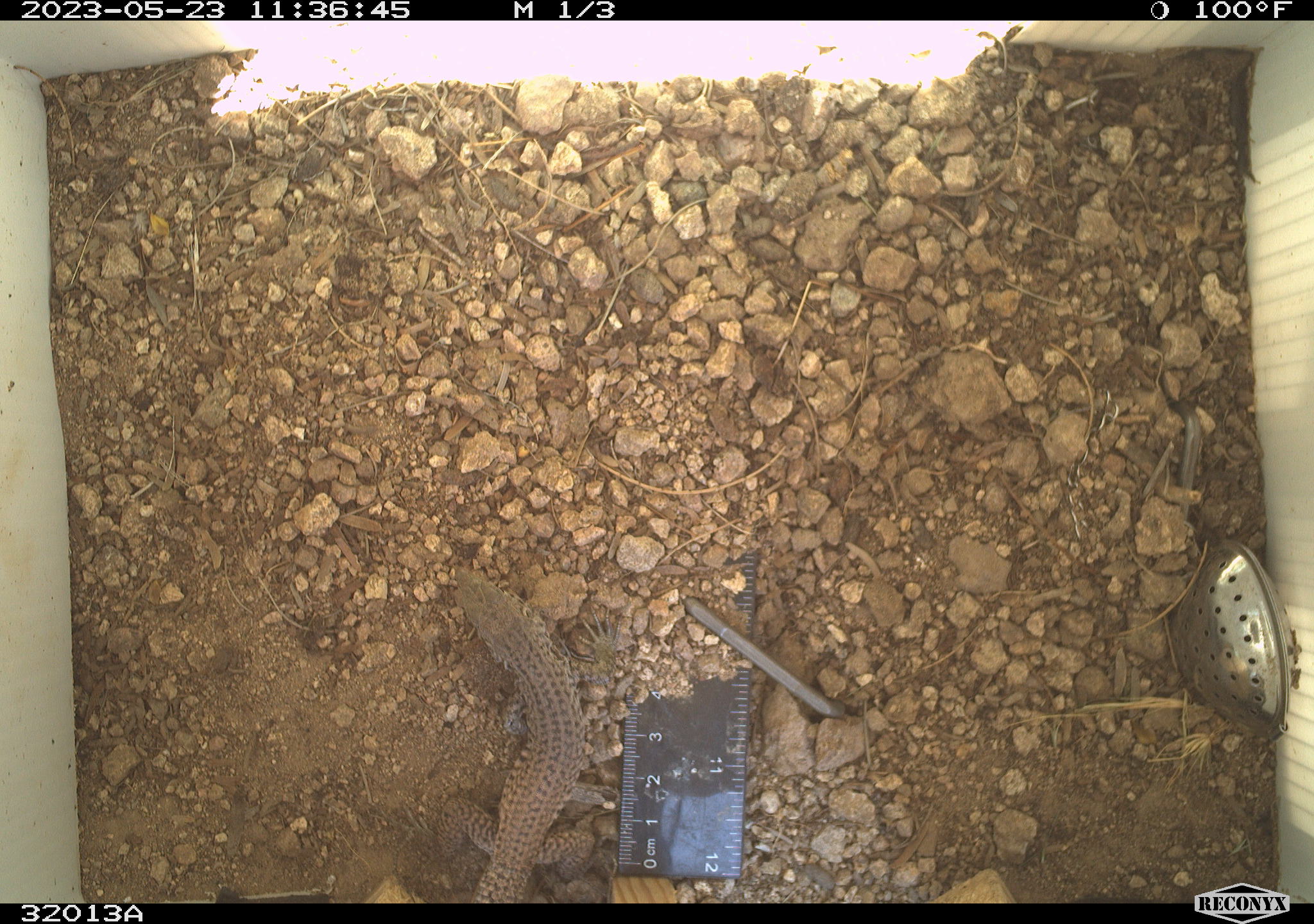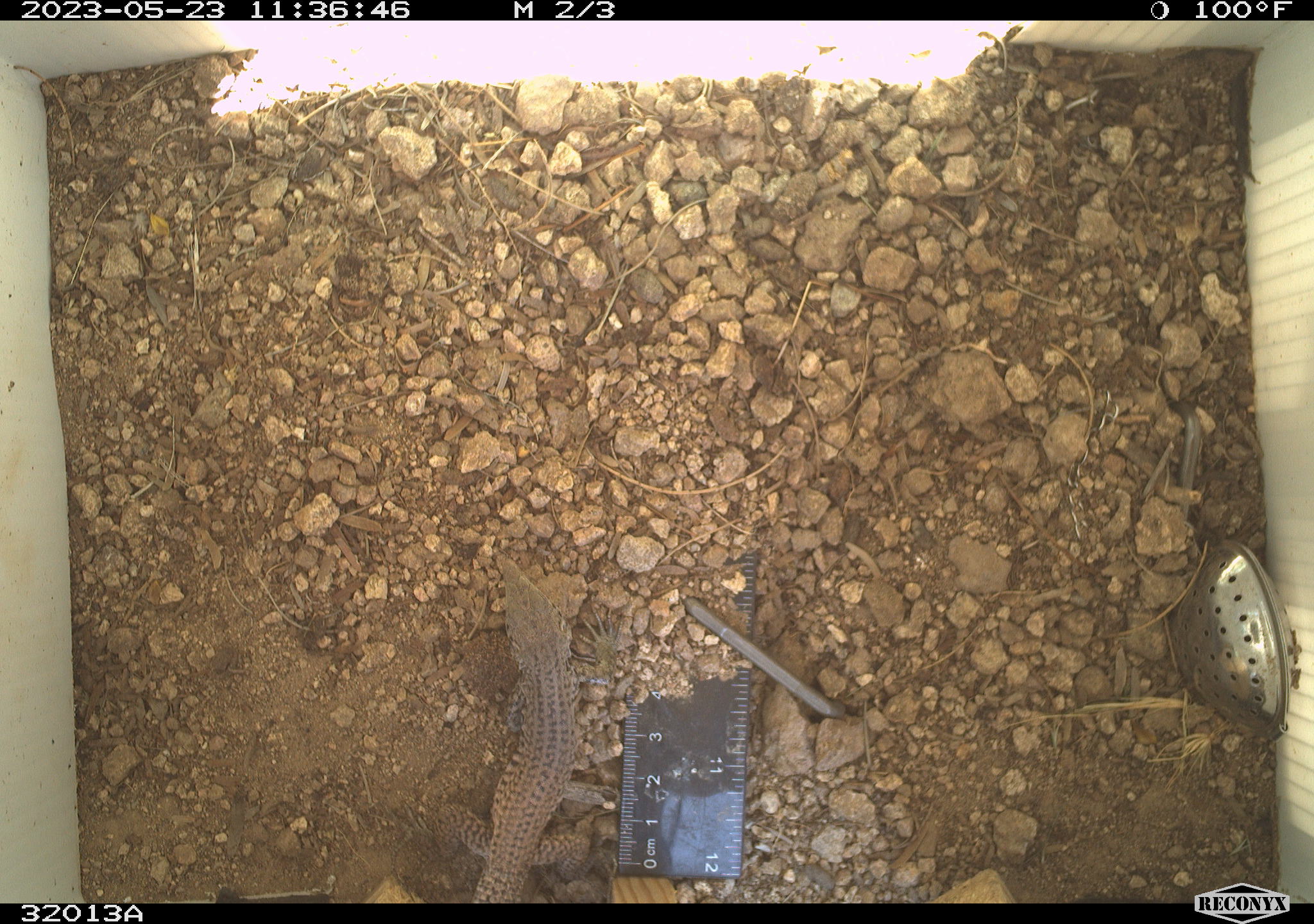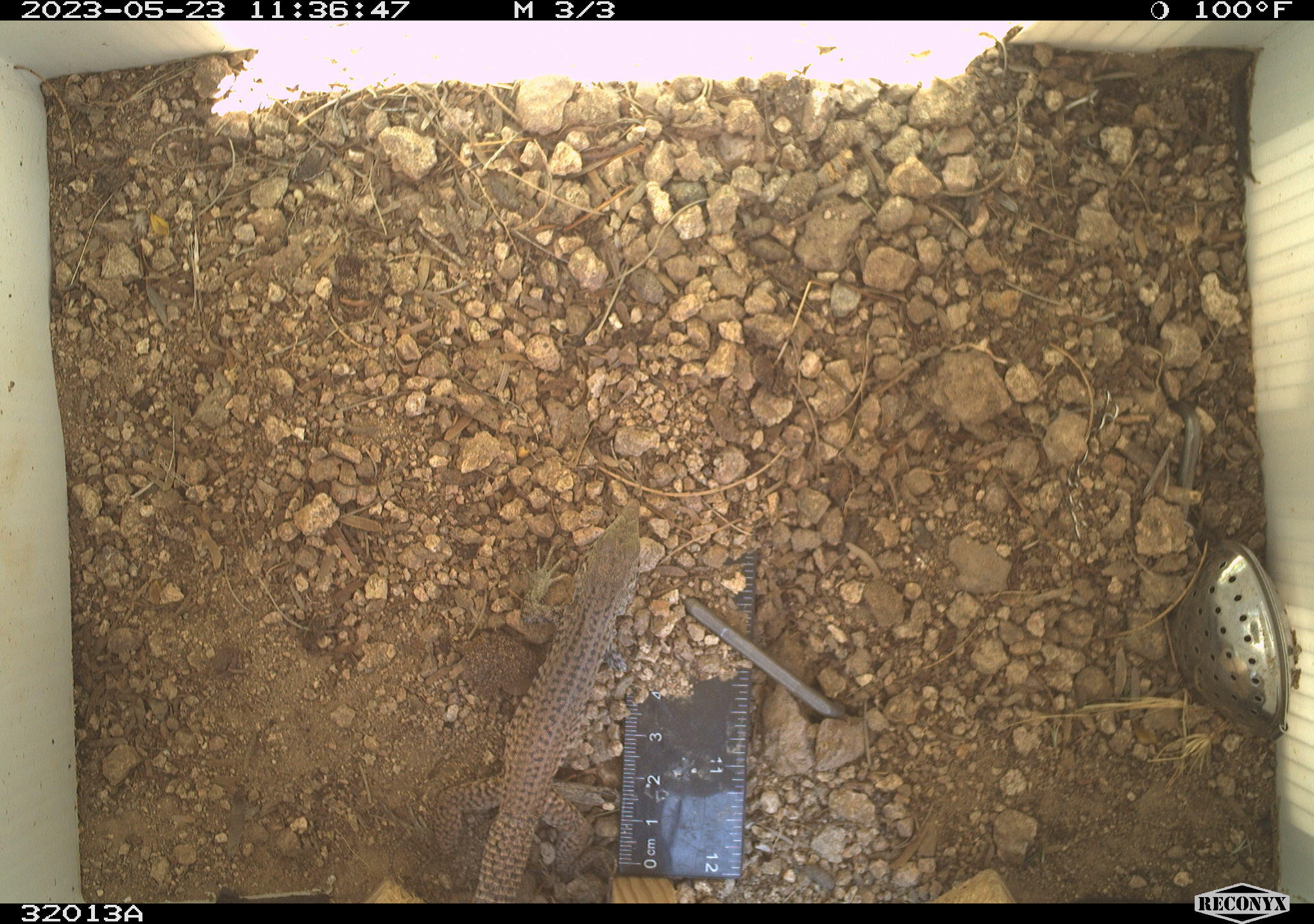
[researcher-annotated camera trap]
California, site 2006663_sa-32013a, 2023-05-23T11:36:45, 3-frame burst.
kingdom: Animalia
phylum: Chordata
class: Reptilia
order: Squamata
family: Teiidae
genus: Aspidoscelis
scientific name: Aspidoscelis tigris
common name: western whiptail